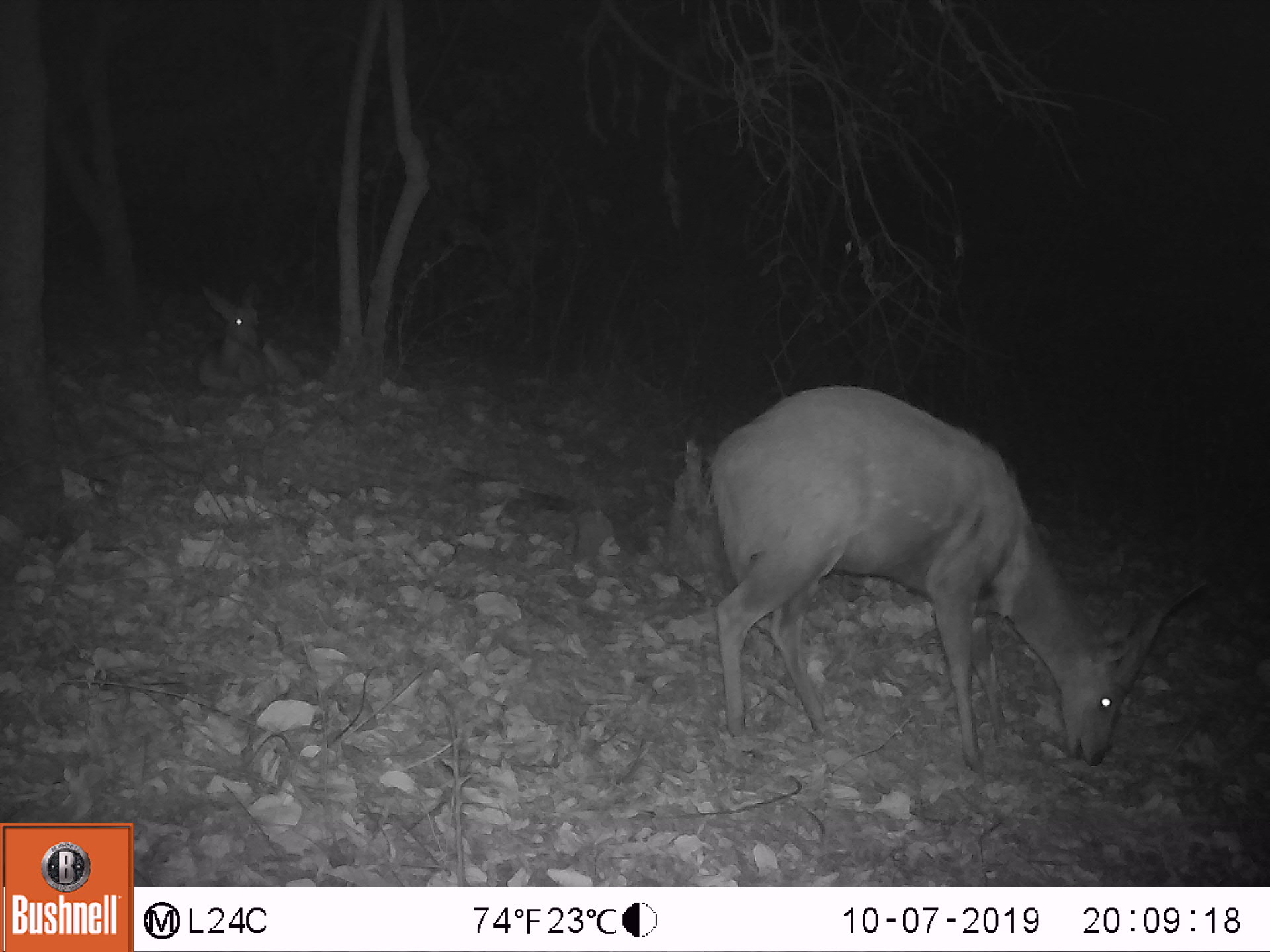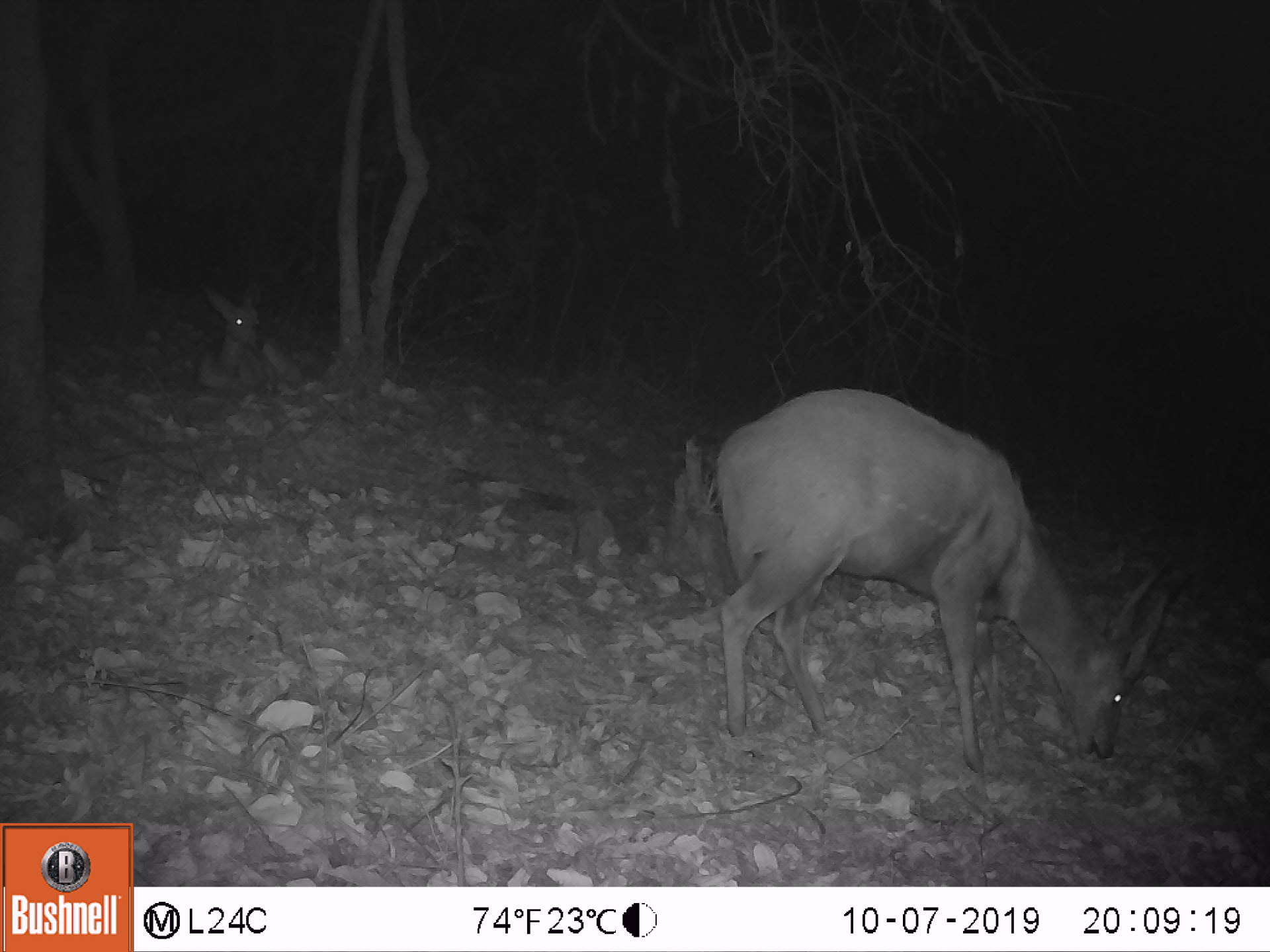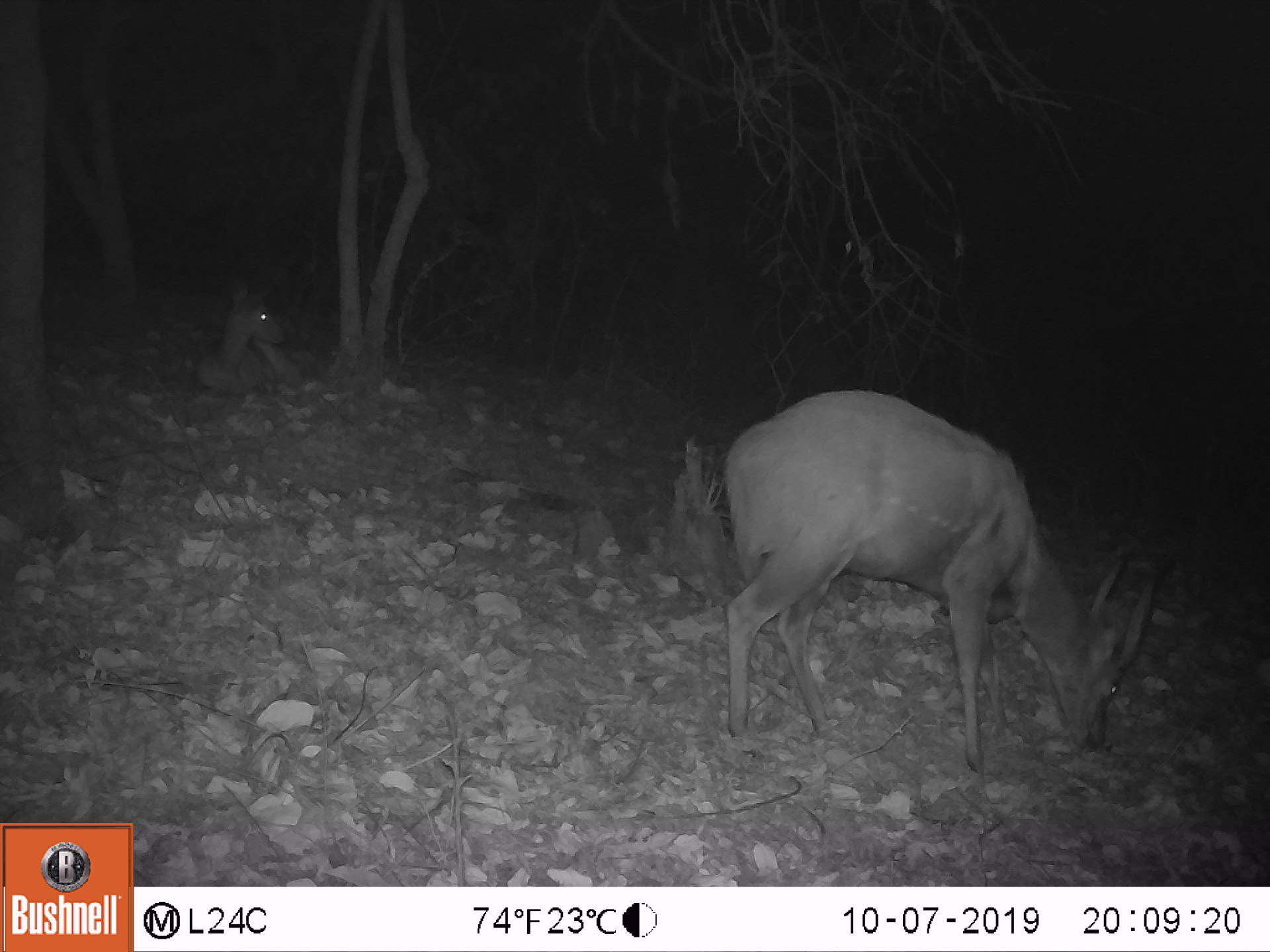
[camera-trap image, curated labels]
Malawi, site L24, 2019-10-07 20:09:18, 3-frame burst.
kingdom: Animalia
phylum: Chordata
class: Mammalia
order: Artiodactyla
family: Bovidae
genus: Tragelaphus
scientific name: Tragelaphus sylvaticus sylvaticus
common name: cape bushbuck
Cape bushbuck (Tragelaphus sylvaticus sylvaticus), count 2.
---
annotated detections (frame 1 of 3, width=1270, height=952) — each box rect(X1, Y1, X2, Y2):
cape bushbuck: rect(700, 367, 1221, 762); rect(190, 276, 334, 398)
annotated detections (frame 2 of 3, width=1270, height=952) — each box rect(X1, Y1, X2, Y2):
cape bushbuck: rect(699, 376, 1168, 771); rect(194, 276, 326, 402)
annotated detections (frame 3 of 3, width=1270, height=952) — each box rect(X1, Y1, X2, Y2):
cape bushbuck: rect(713, 382, 1168, 771); rect(188, 265, 334, 397)